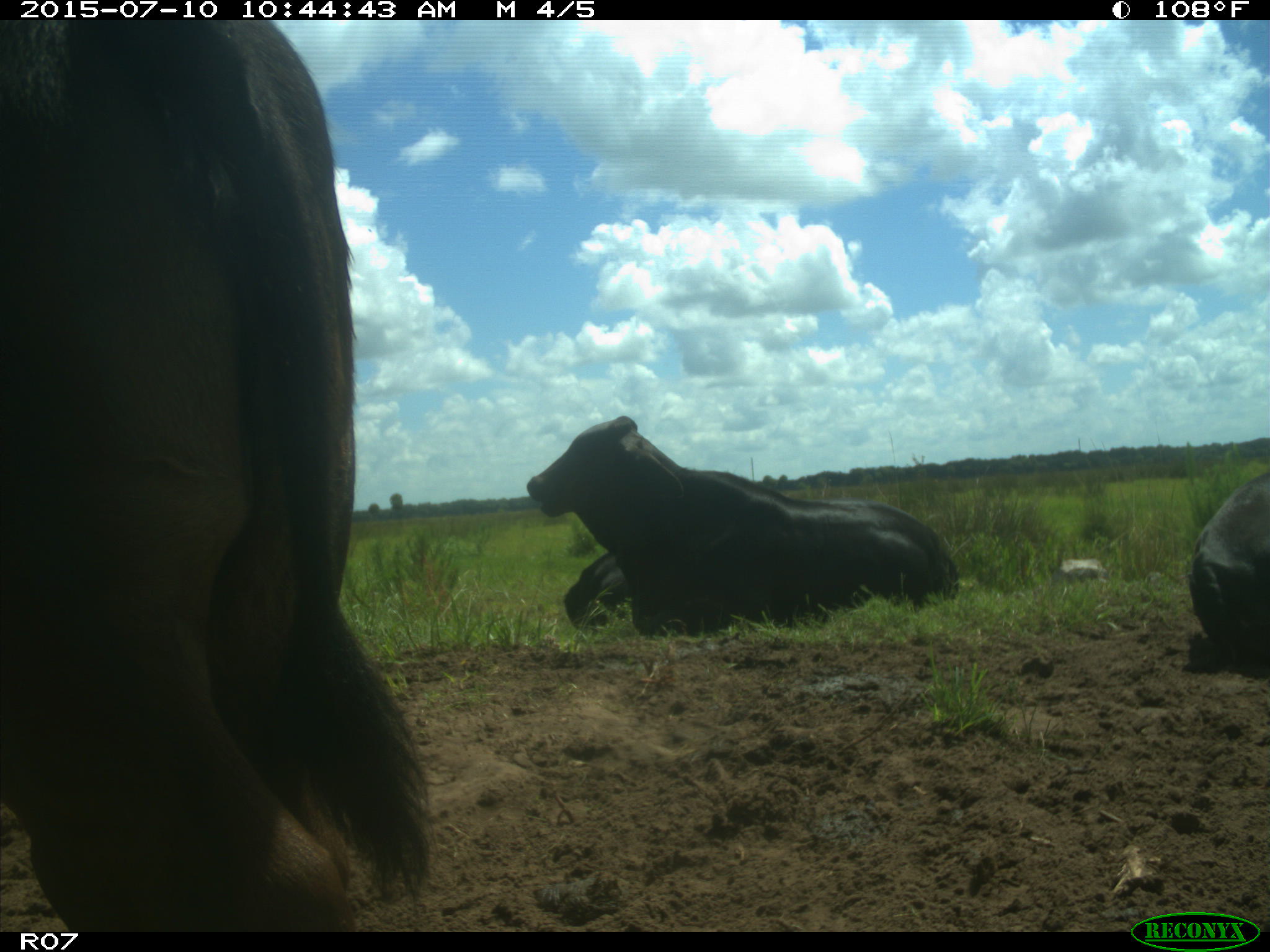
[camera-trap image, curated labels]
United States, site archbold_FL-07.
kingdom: Animalia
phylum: Chordata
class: Mammalia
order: Artiodactyla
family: Bovidae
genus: Bos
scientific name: Bos taurus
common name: domestic cow